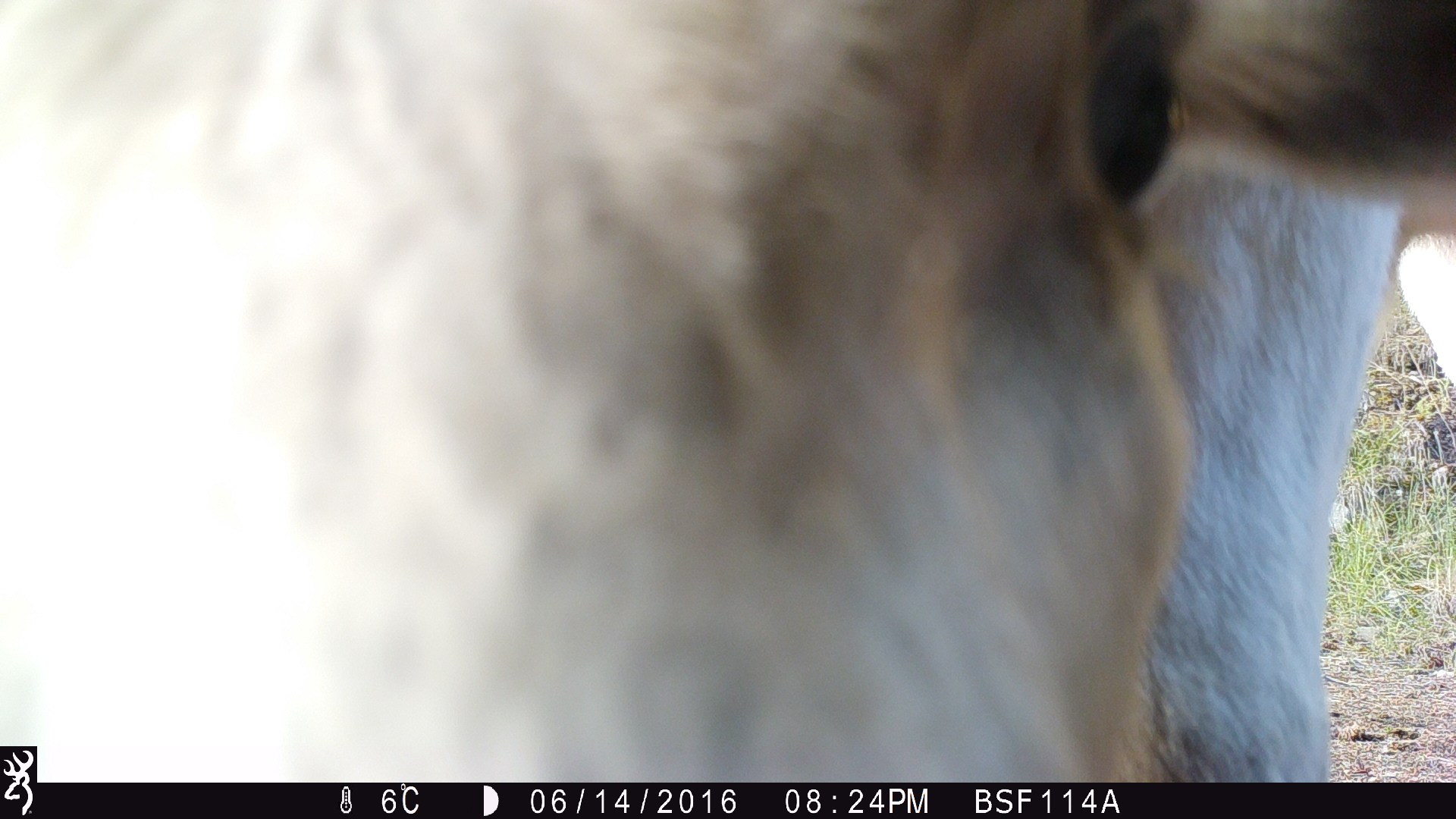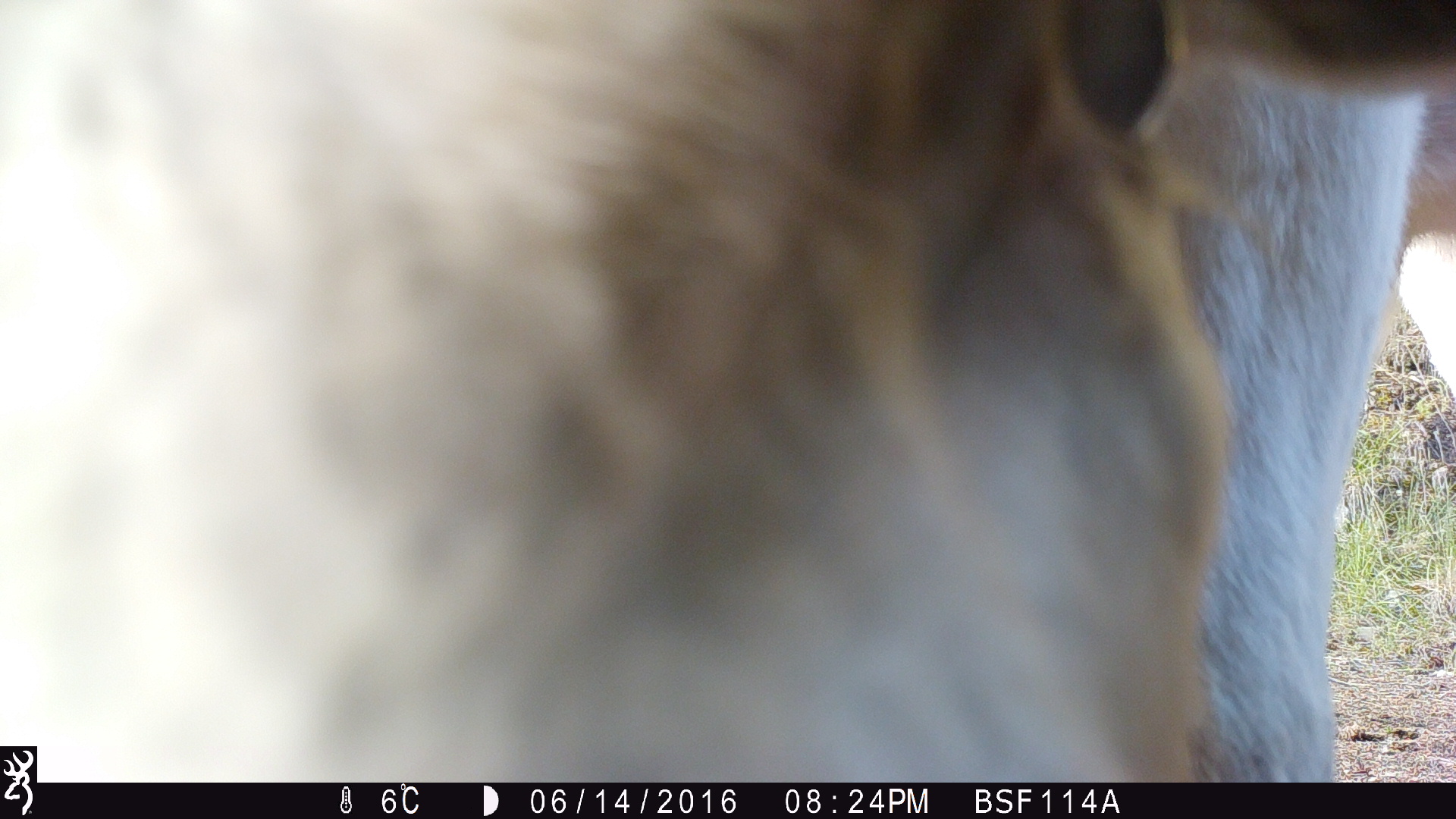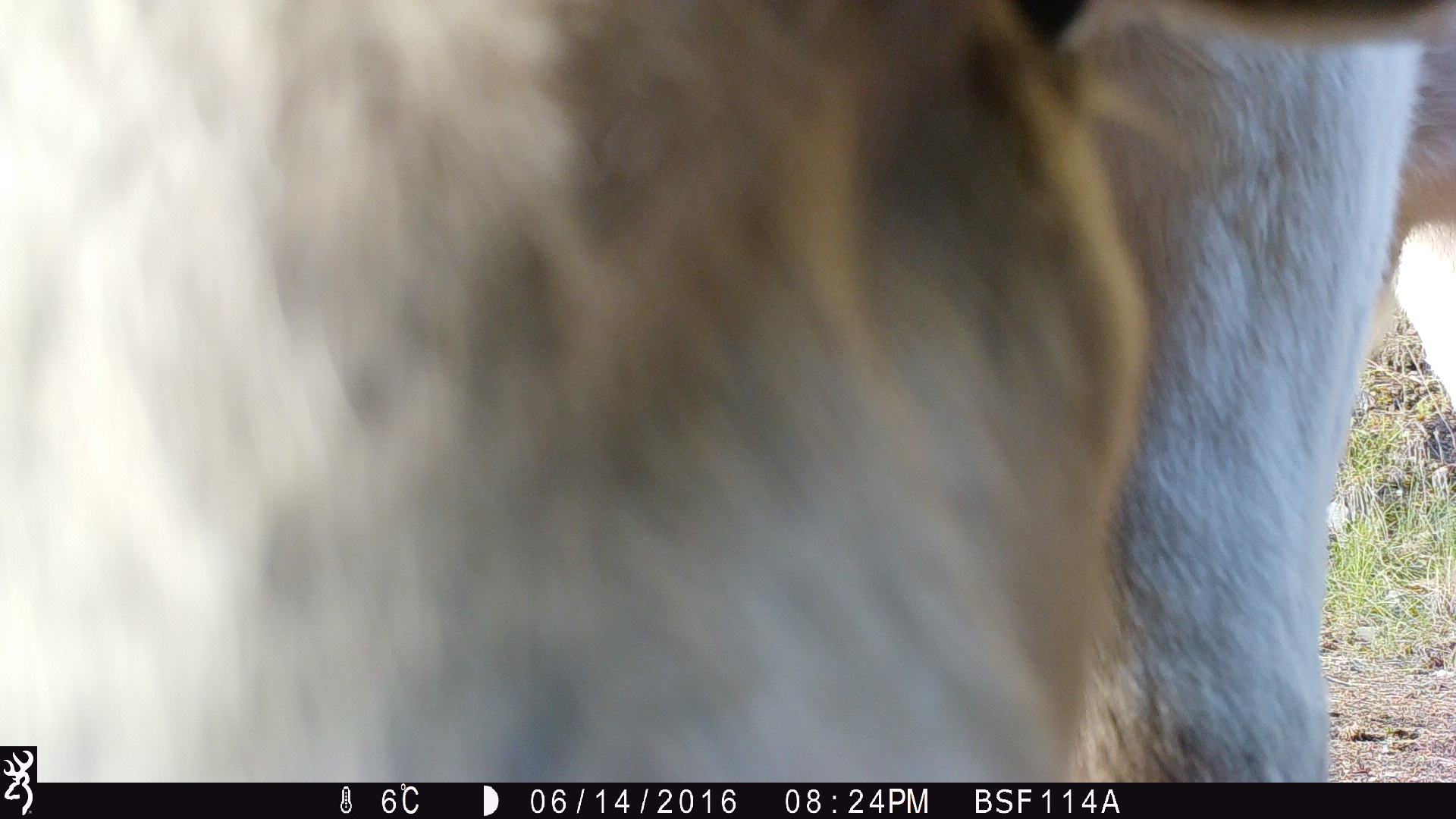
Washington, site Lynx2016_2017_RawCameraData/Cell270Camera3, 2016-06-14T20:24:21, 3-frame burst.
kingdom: Animalia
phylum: Chordata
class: Mammalia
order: Artiodactyla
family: Bovidae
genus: Bos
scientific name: Bos taurus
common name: domestic cattle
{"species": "domestic cattle (Bos taurus)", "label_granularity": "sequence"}